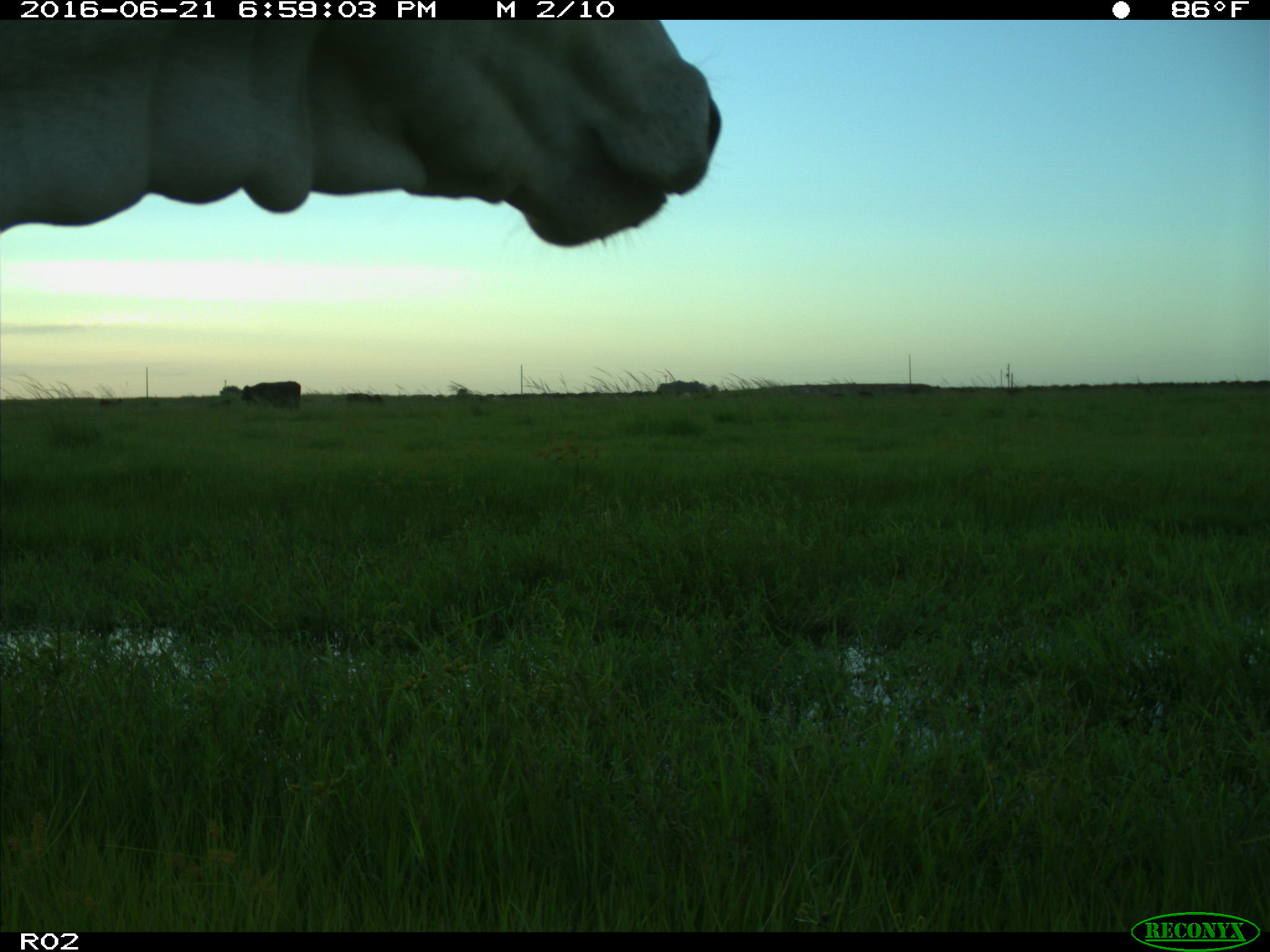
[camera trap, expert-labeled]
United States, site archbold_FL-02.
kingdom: Animalia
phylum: Chordata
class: Mammalia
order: Artiodactyla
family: Bovidae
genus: Bos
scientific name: Bos taurus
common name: domestic cow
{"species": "Bos taurus (domestic cow)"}